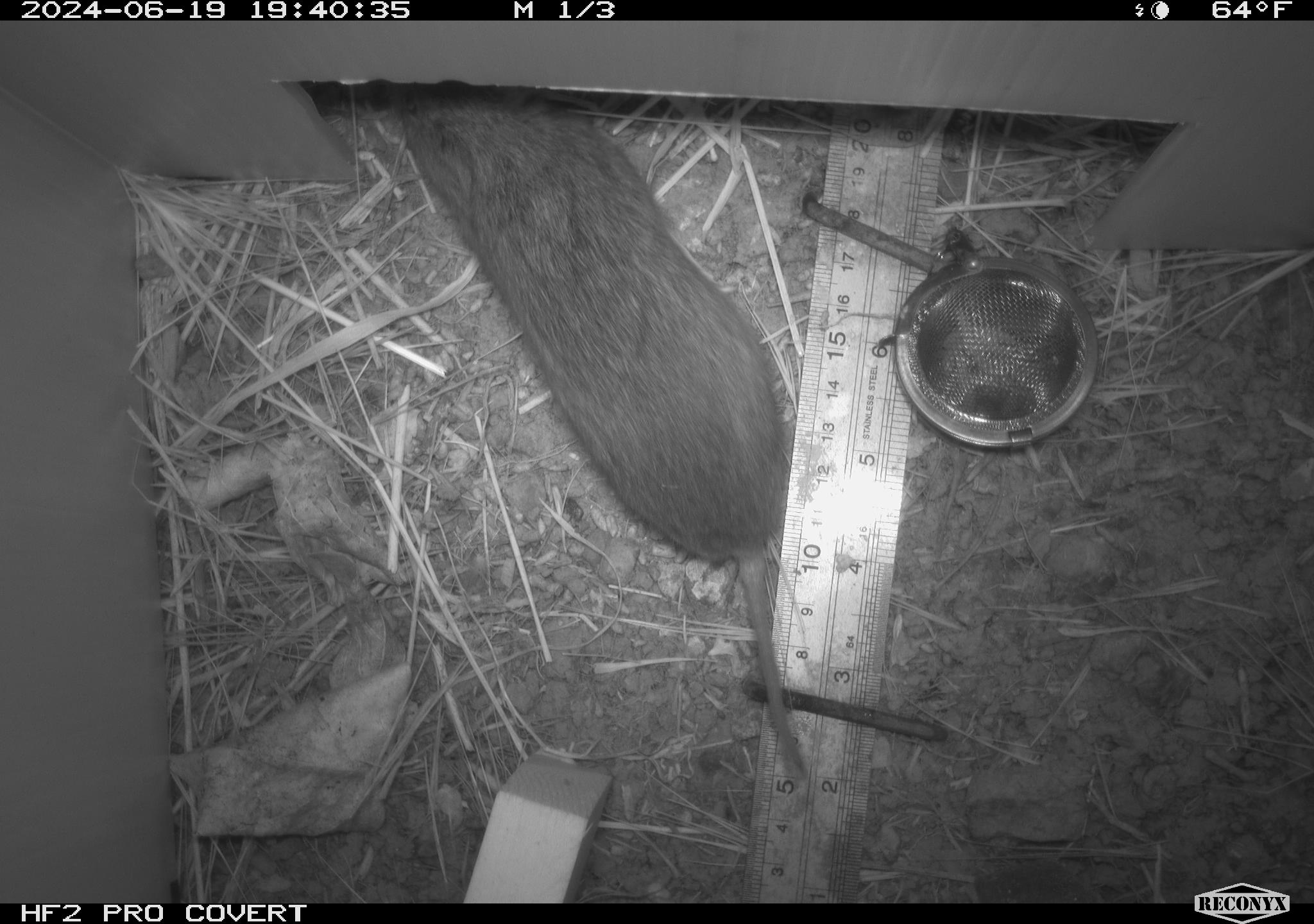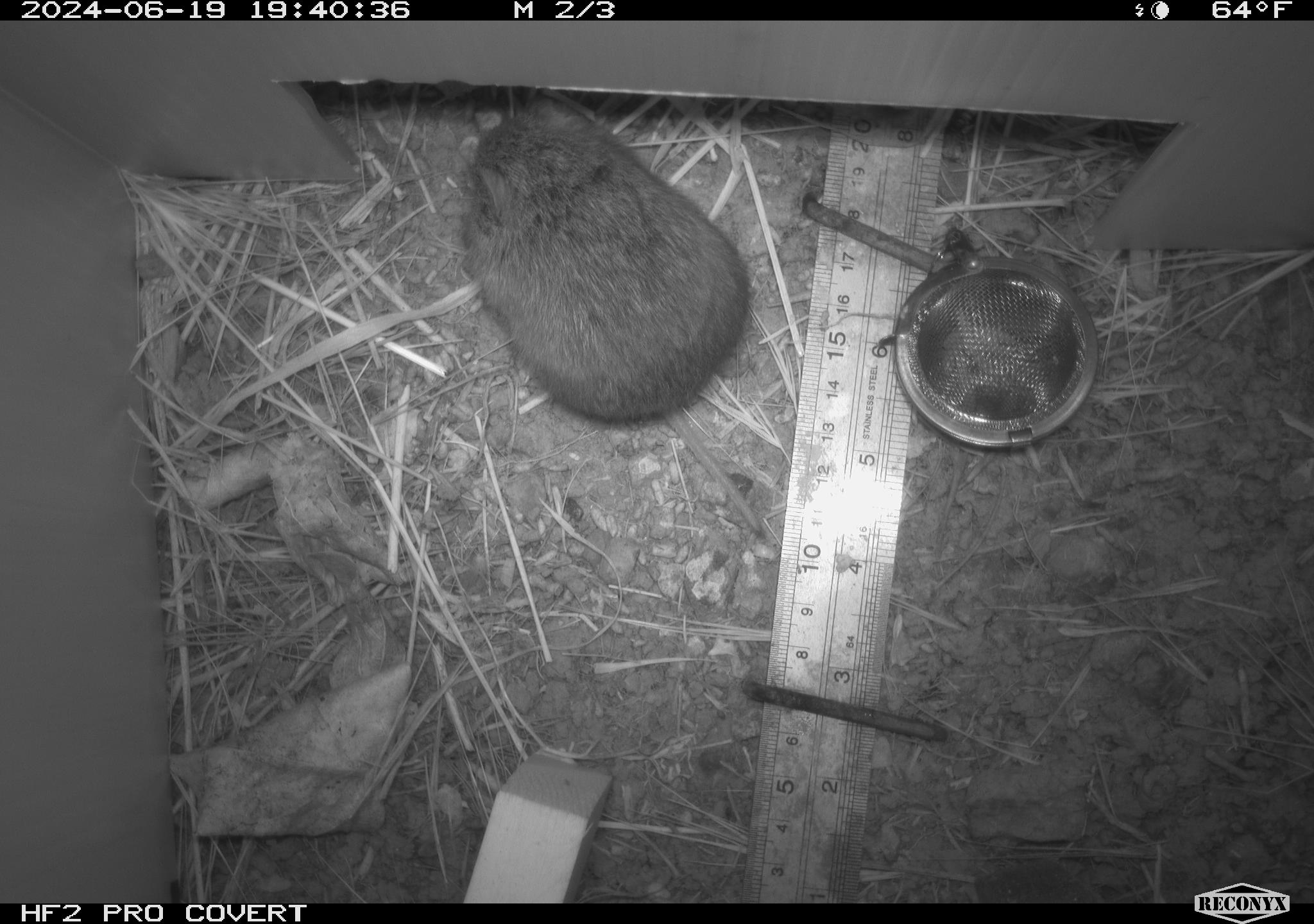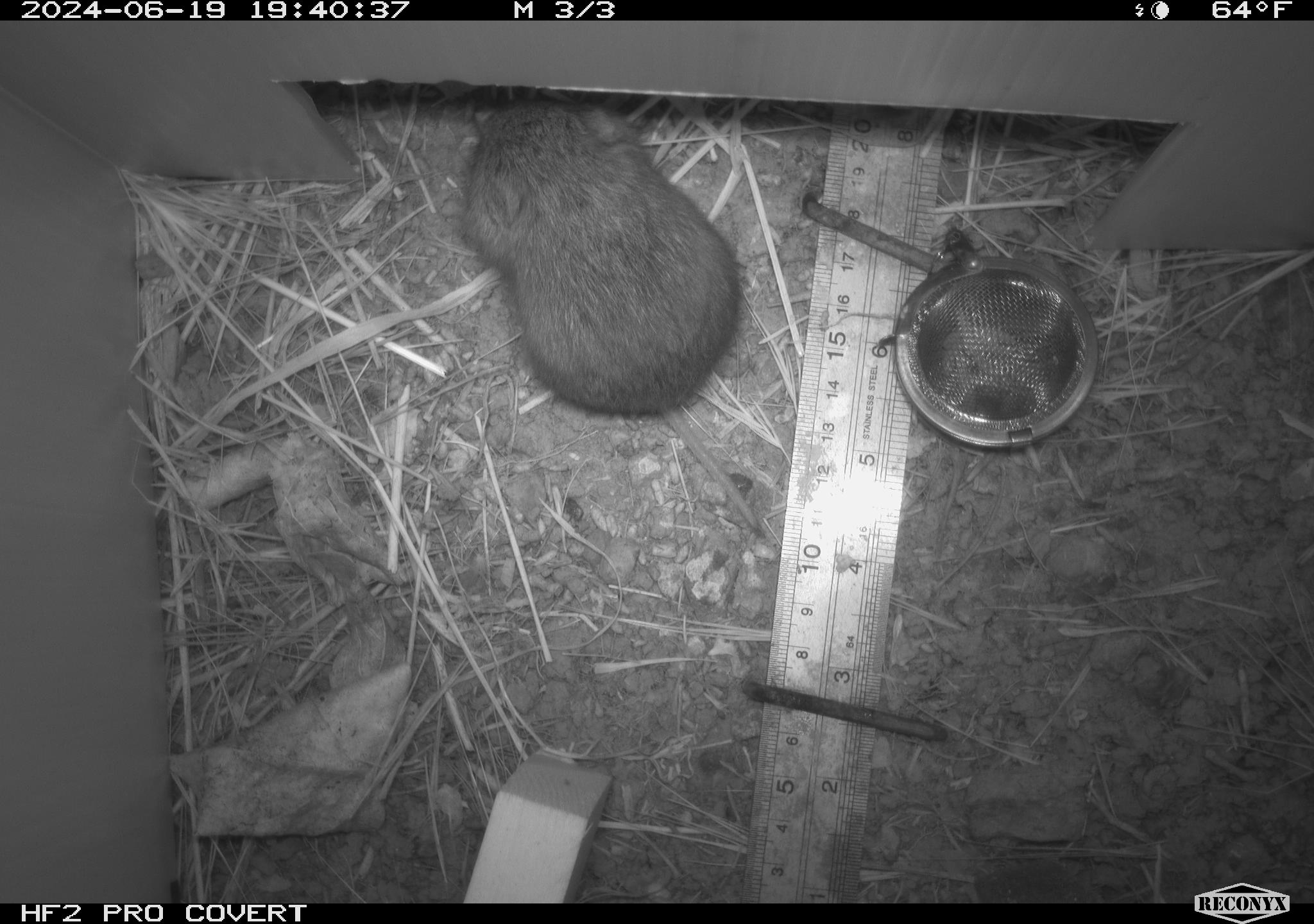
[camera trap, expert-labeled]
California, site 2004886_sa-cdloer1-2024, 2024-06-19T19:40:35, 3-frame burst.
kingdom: Animalia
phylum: Chordata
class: Mammalia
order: Rodentia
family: Cricetidae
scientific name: Arvicolinae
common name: voles, lemmings, and muskrats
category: arvicolinae subfamily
Arvicolinae subfamily (voles, lemmings, and muskrats) (Arvicolinae).